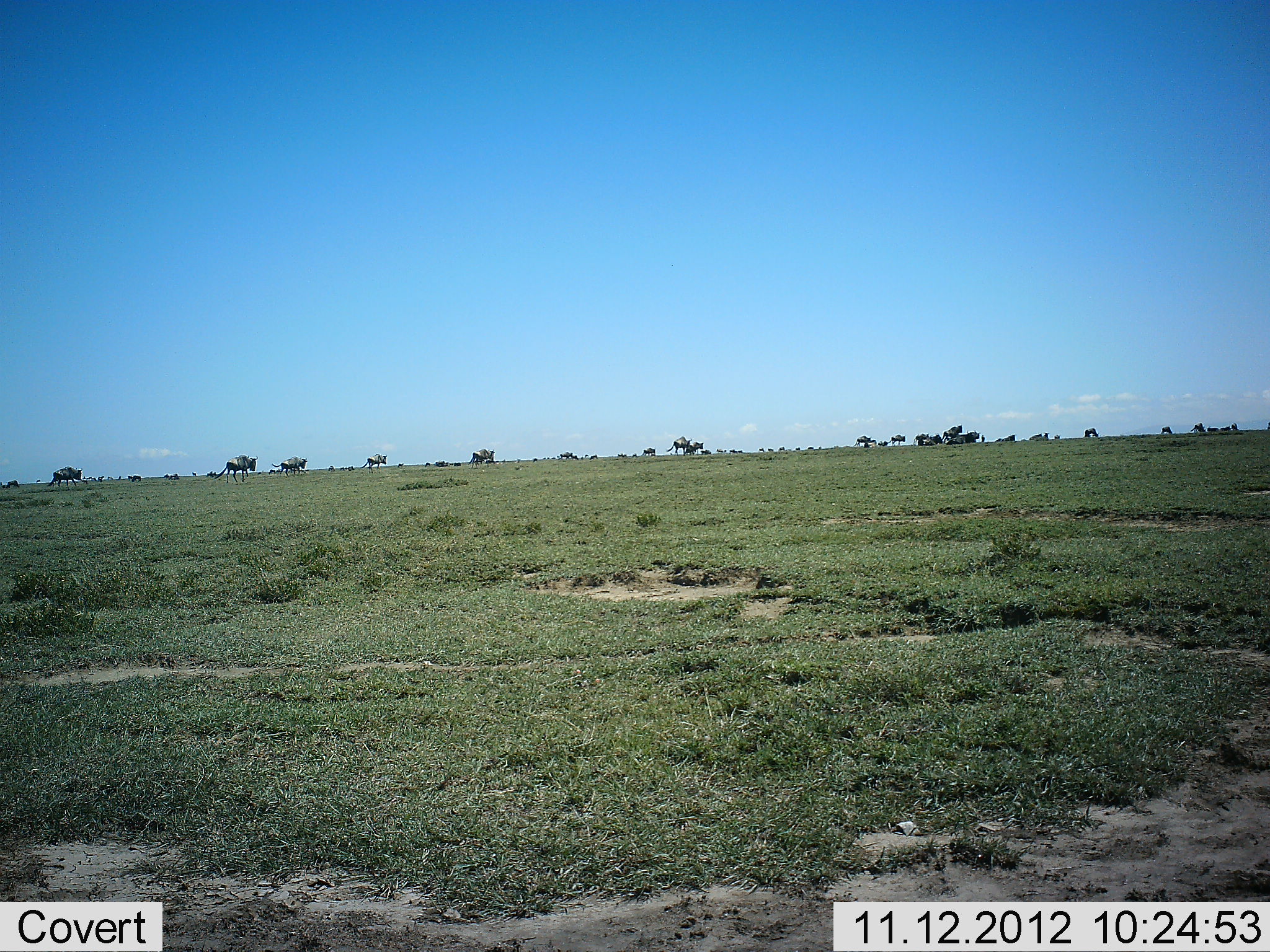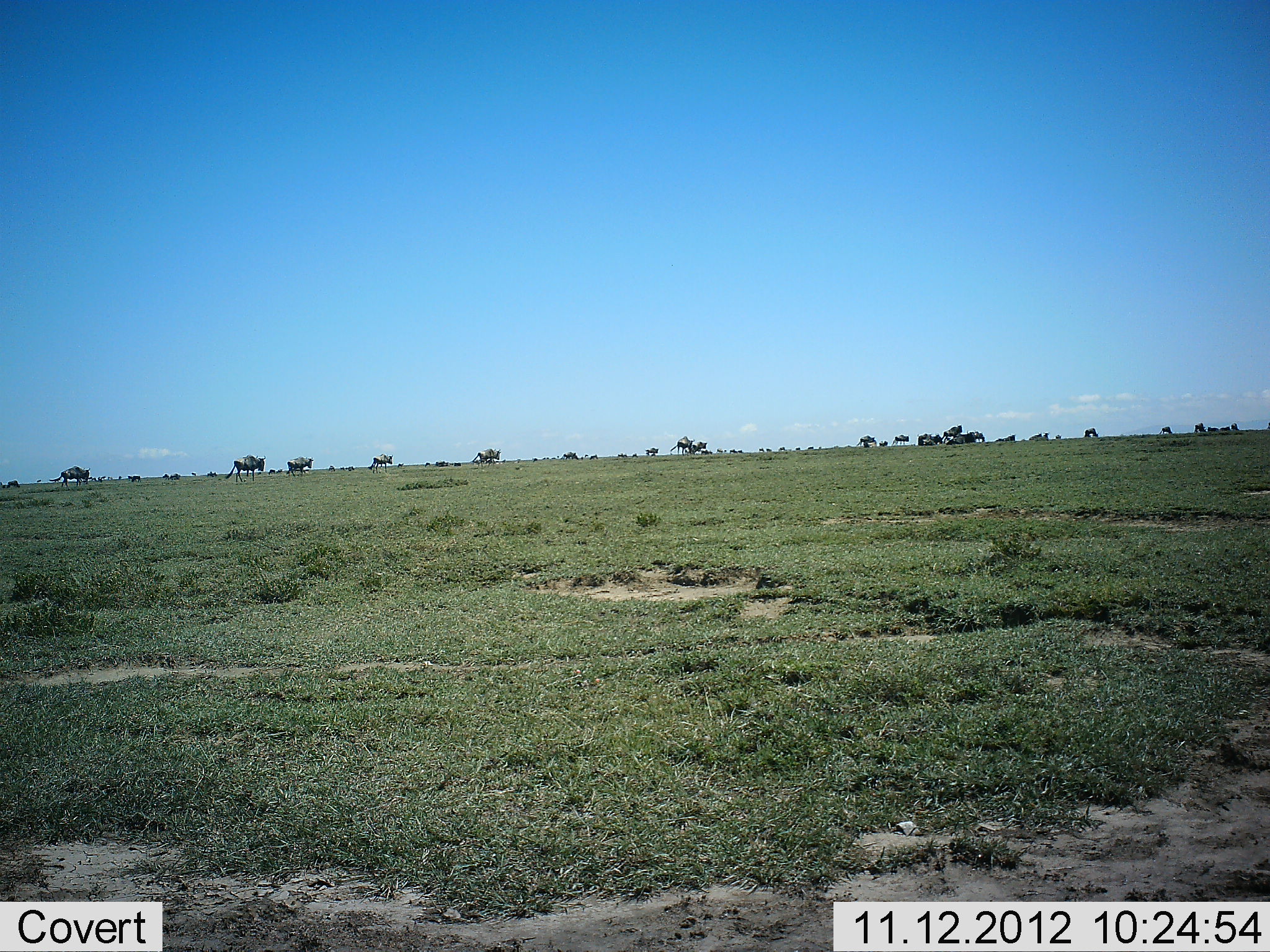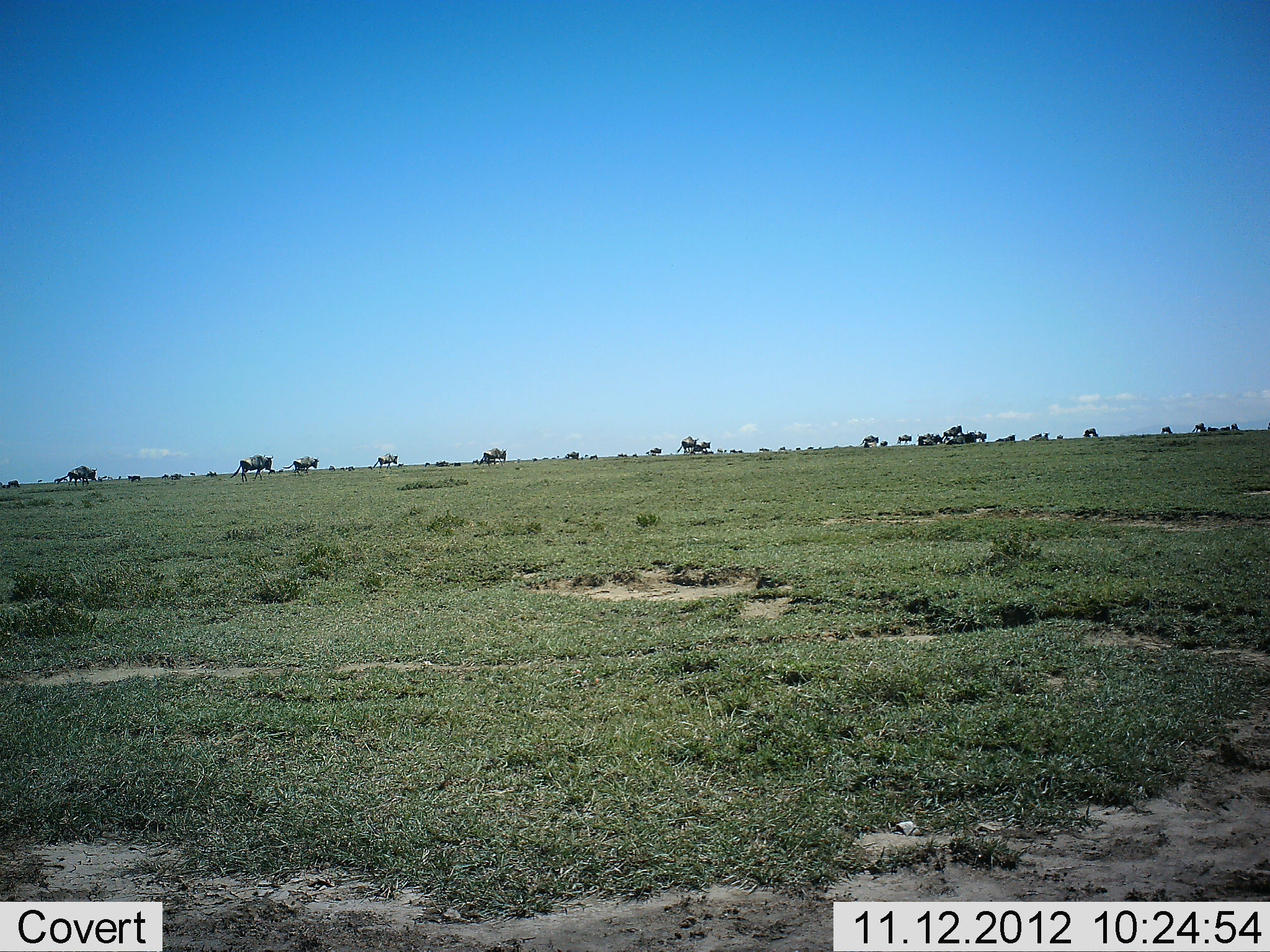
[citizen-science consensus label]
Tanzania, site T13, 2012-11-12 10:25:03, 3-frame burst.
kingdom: Animalia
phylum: Chordata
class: Mammalia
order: Artiodactyla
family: Bovidae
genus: Connochaetes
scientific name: Connochaetes taurinus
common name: blue wildebeest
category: wildebeest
Wildebeest (blue wildebeest) (Connochaetes taurinus), count 11-50. Behavior (volunteer vote fractions): standing 10%, resting 10%, moving 100%, interacting 0%. Young present (vote fraction): 0%. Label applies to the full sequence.